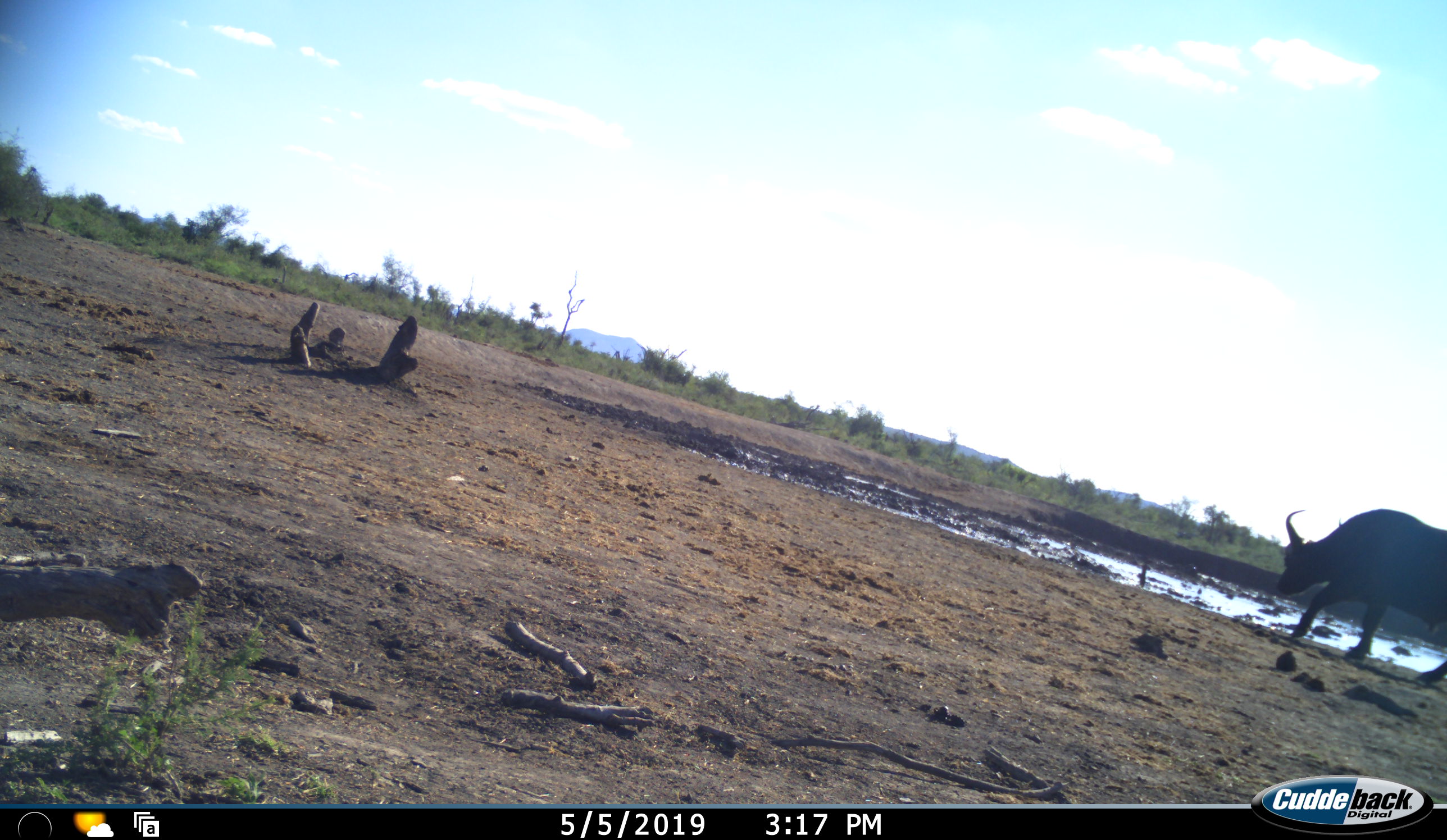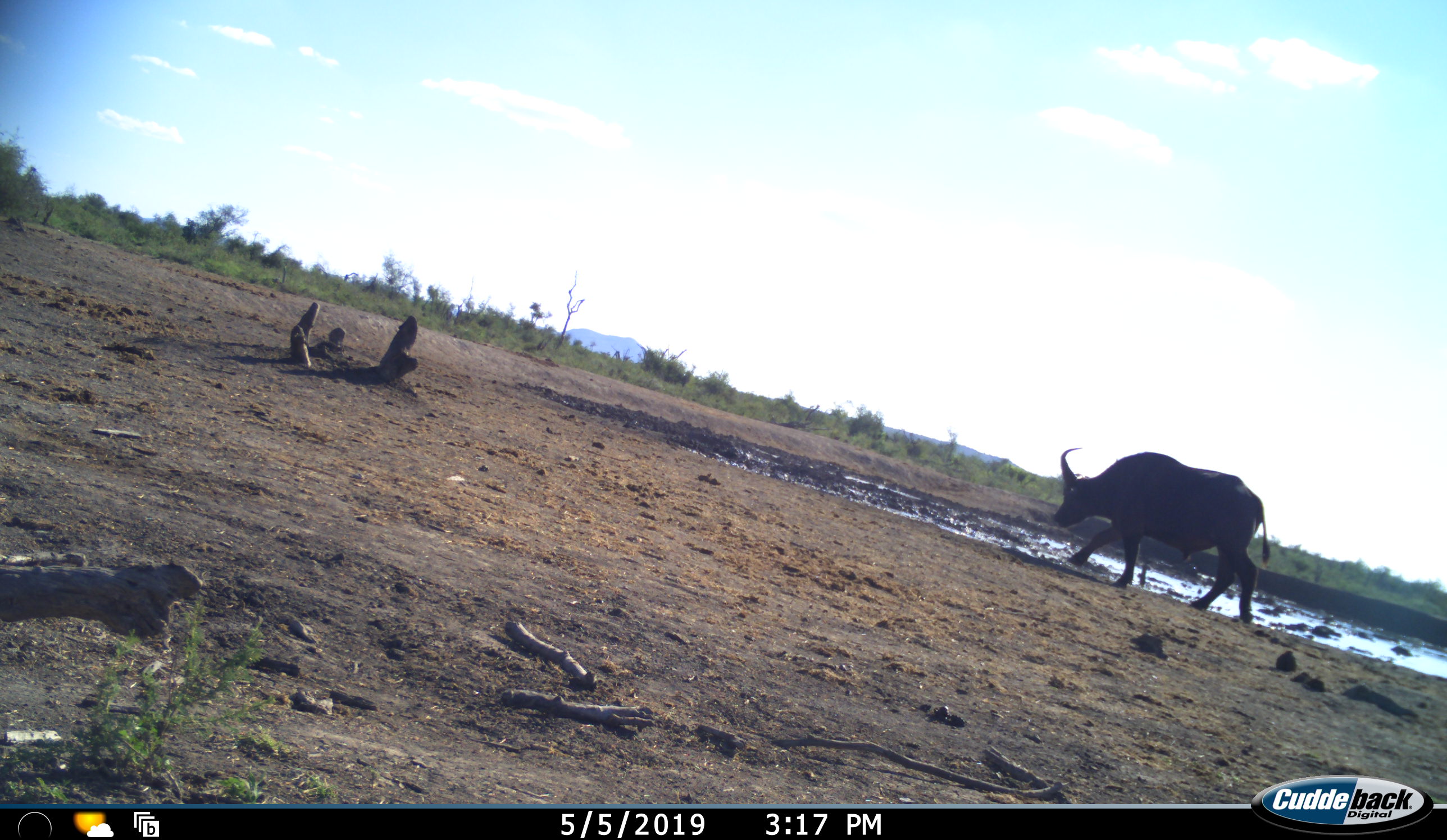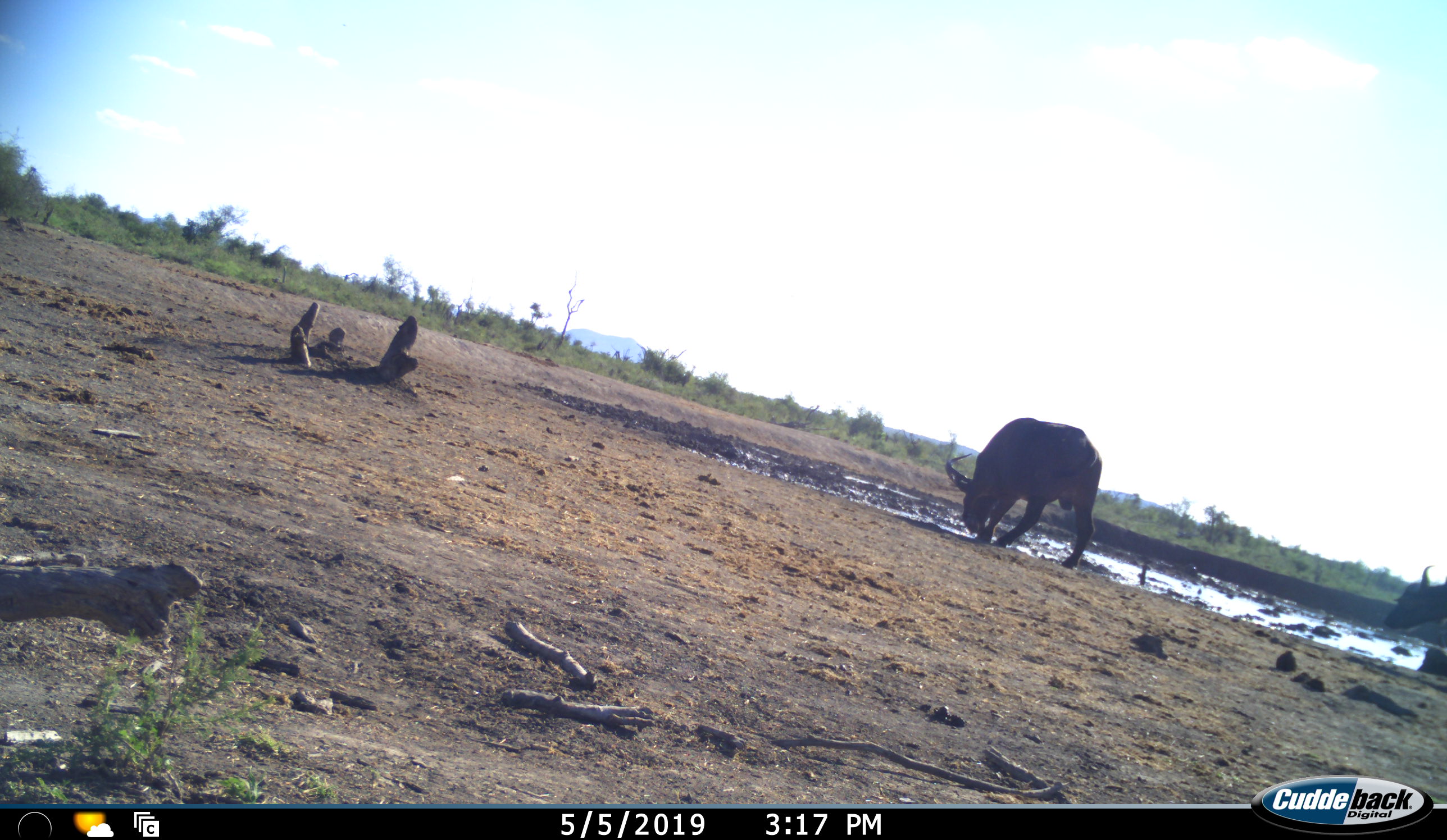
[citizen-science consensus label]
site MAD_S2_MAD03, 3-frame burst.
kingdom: Animalia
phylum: Chordata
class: Mammalia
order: Artiodactyla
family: Bovidae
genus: Syncerus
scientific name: Syncerus caffer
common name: african buffalo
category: buffalo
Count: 2.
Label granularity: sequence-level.